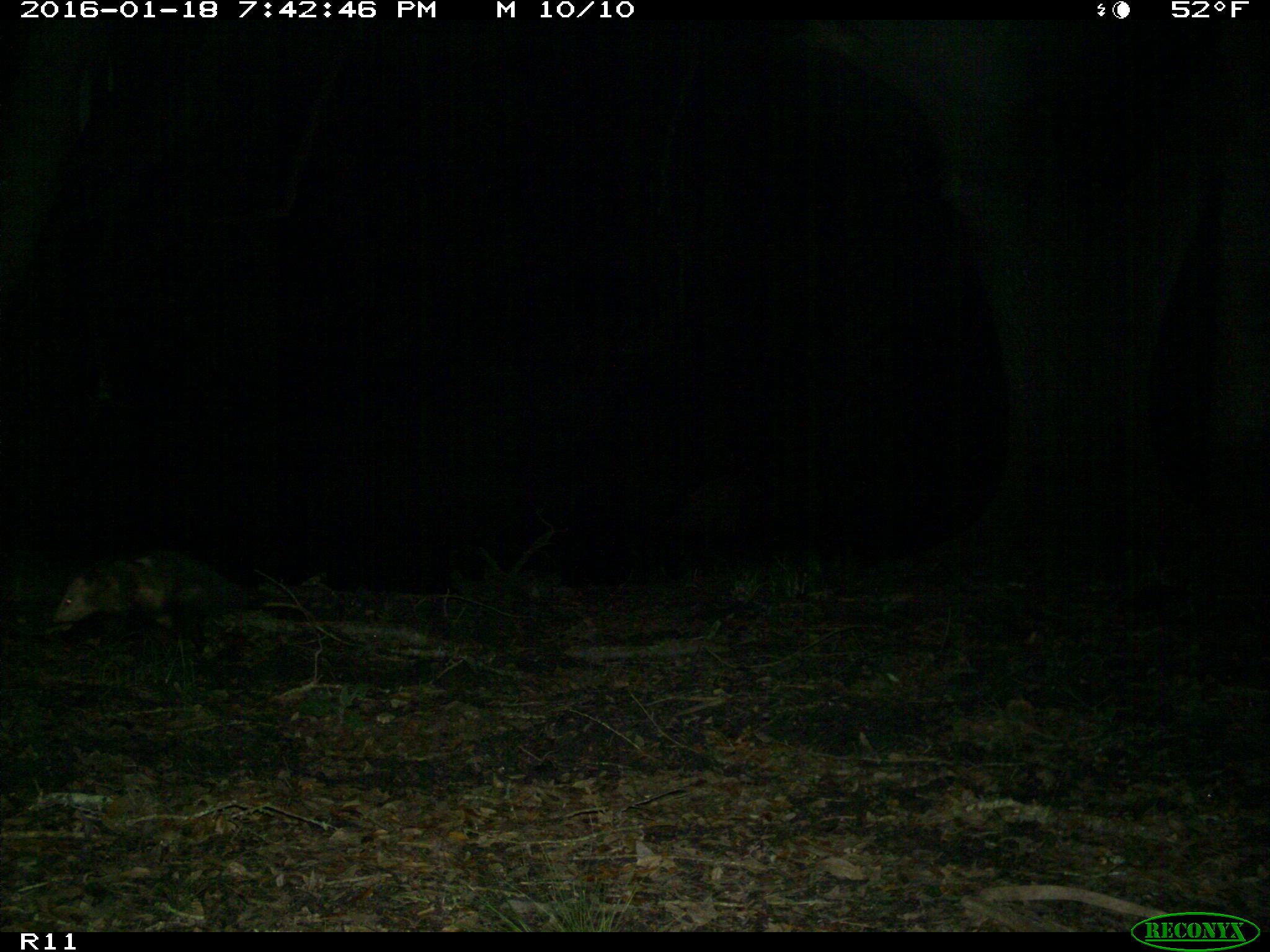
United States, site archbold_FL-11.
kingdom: Animalia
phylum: Chordata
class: Mammalia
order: Didelphimorphia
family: Didelphidae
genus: Didelphis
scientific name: Didelphis virginiana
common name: virginia opossum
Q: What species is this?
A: Didelphis virginiana (virginia opossum).